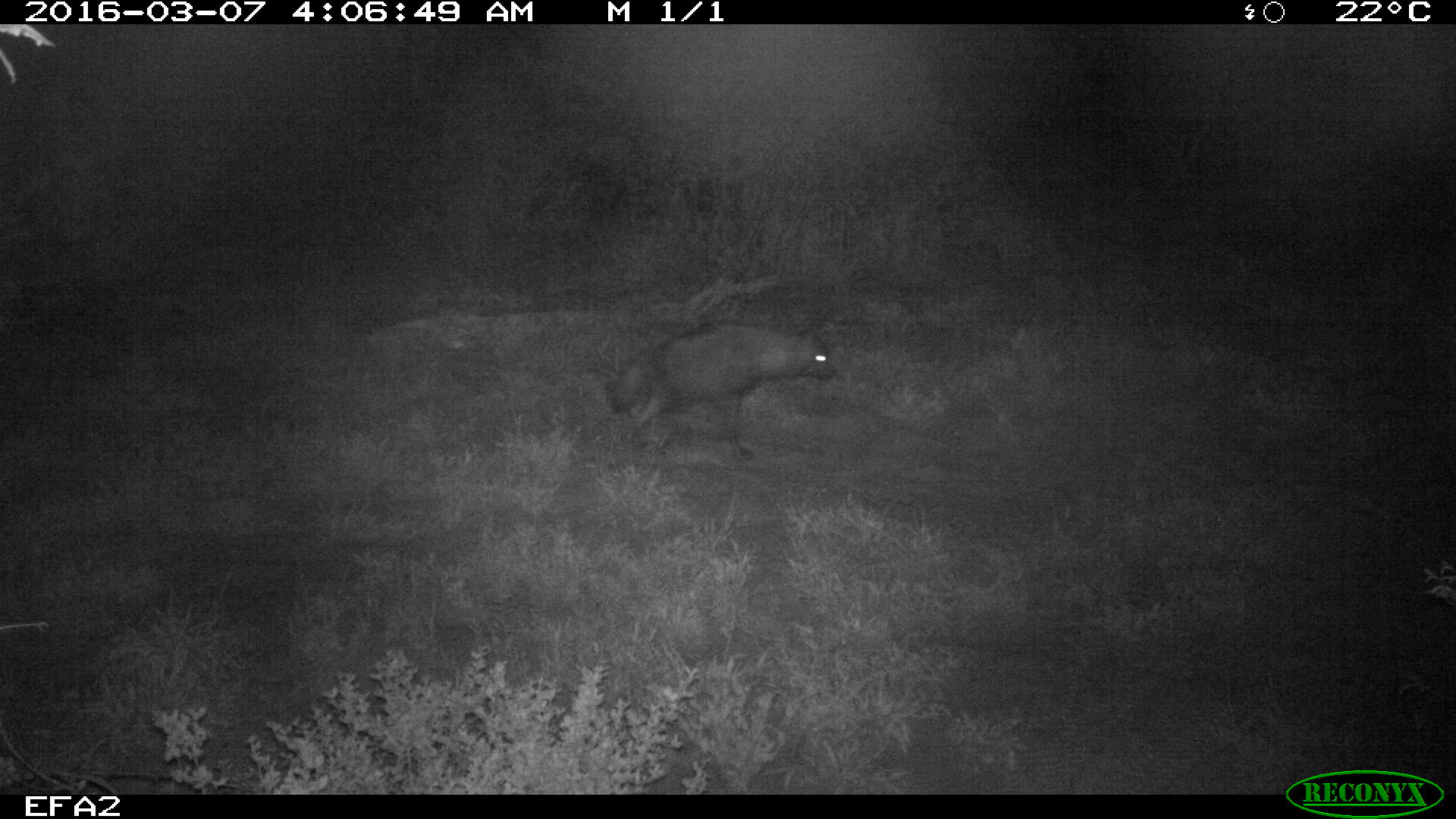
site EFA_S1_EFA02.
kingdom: Animalia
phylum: Chordata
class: Mammalia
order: Carnivora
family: Hyaenidae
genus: Parahyaena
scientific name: Parahyaena brunnea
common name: brown hyena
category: hyenabrown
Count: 1.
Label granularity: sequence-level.